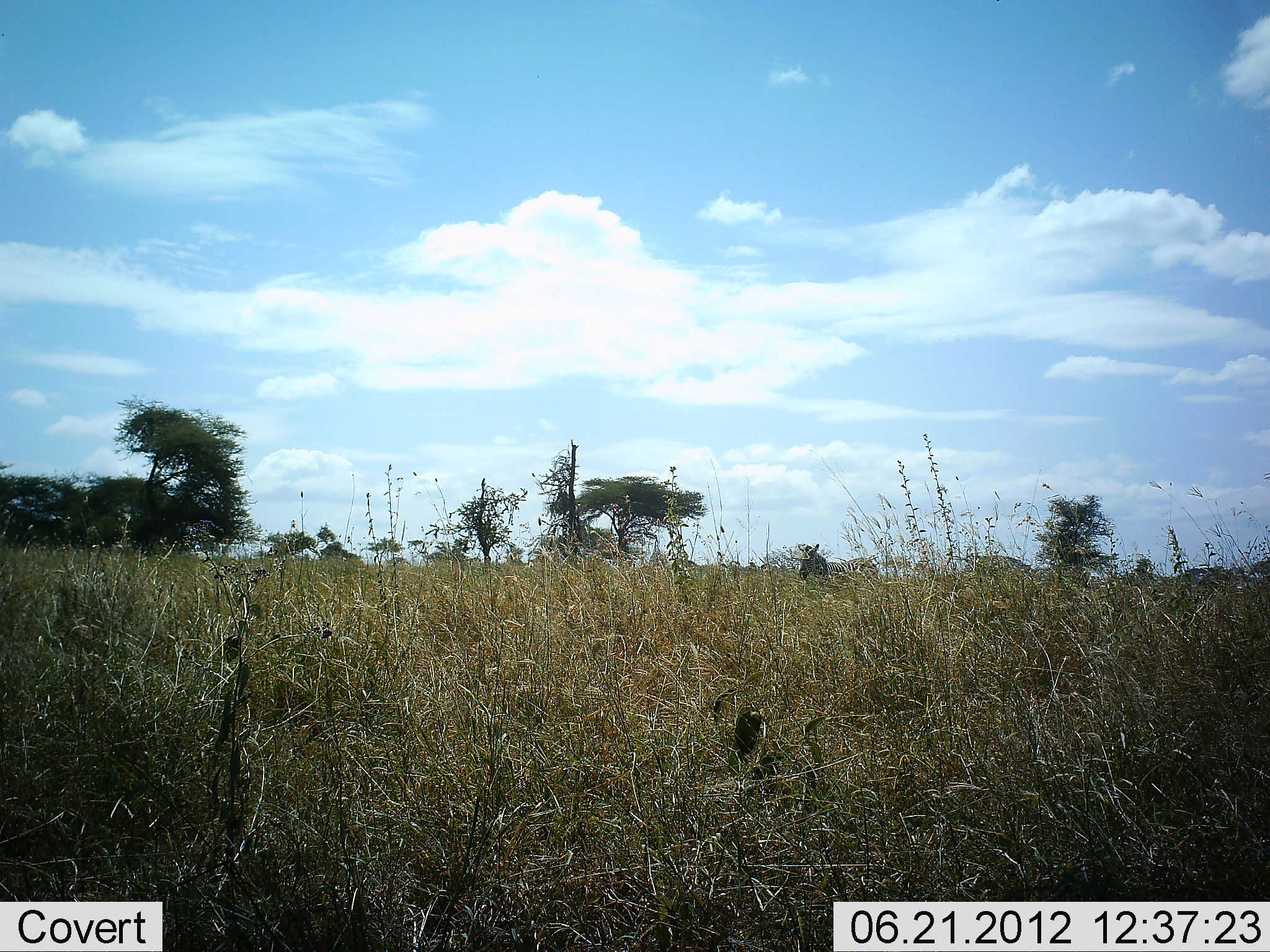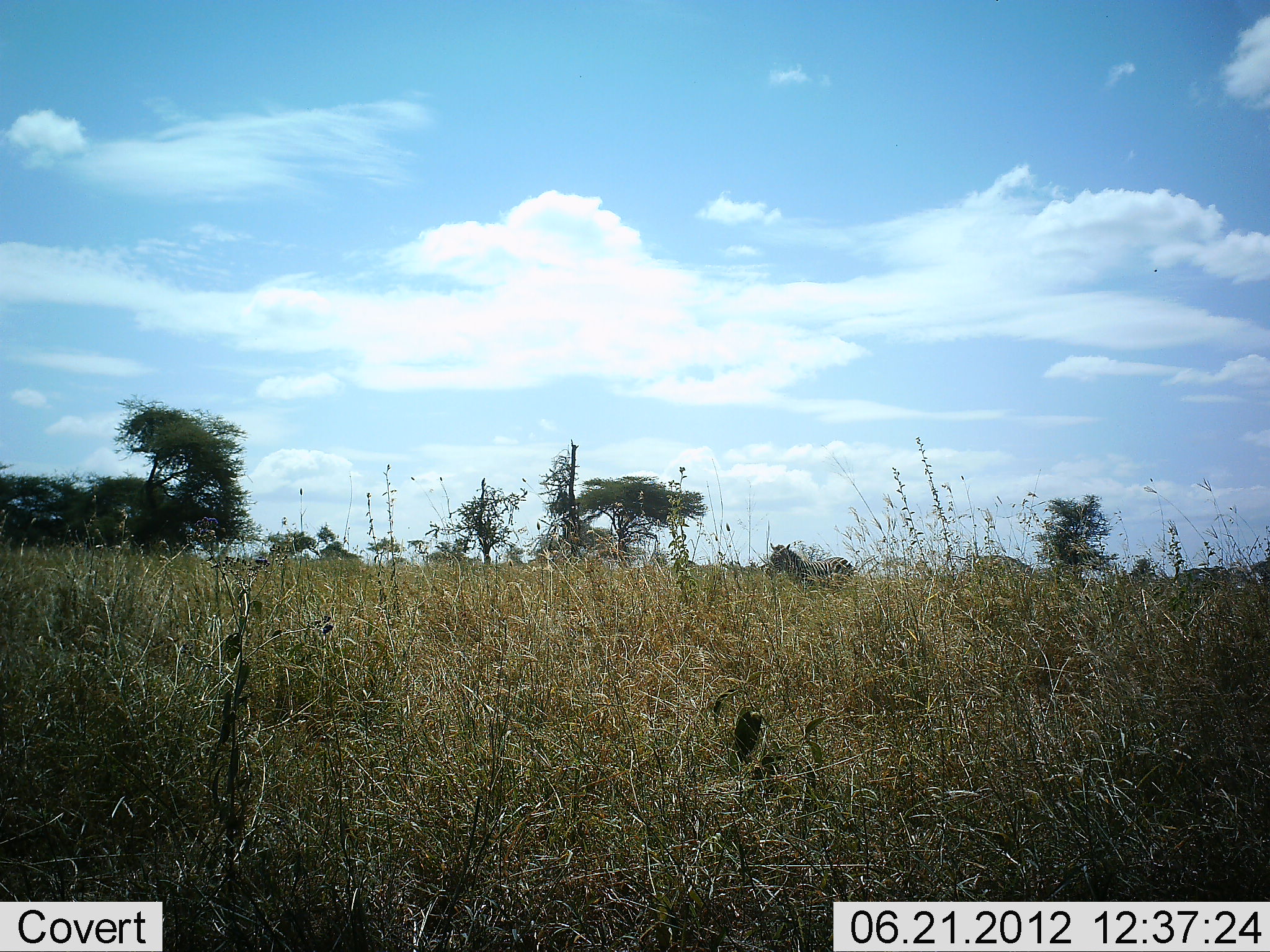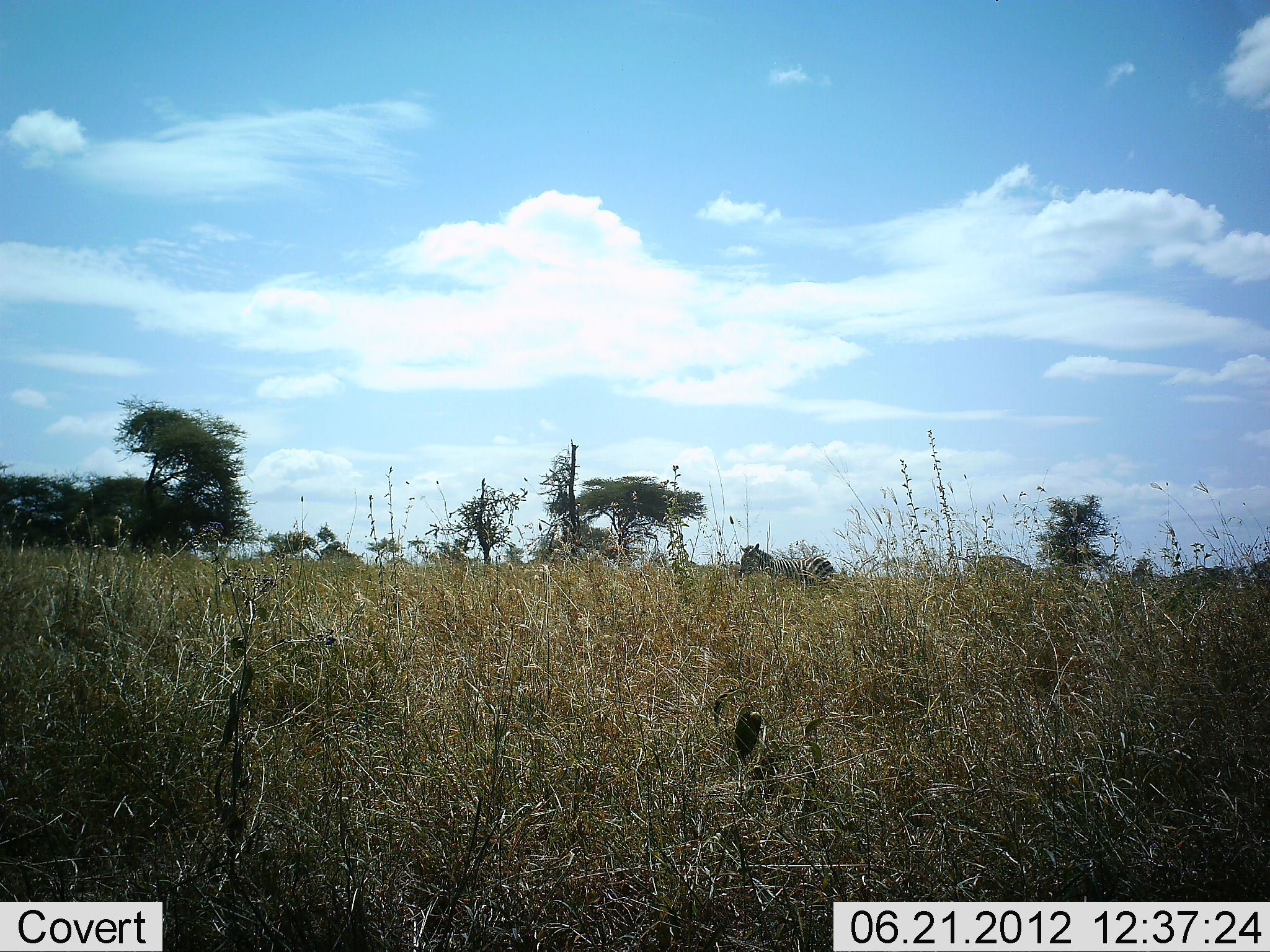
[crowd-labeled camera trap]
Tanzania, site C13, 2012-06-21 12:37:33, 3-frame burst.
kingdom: Animalia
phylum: Chordata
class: Mammalia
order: Perissodactyla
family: Equidae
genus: Equus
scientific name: Equus quagga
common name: plains zebra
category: zebra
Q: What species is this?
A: Zebra (plains zebra) (Equus quagga).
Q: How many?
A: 1.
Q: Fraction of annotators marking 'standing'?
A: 20%.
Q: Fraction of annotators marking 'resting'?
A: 0%.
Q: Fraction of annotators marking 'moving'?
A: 100%.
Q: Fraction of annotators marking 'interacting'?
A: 0%.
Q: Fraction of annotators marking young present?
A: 0%.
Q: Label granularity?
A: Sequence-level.